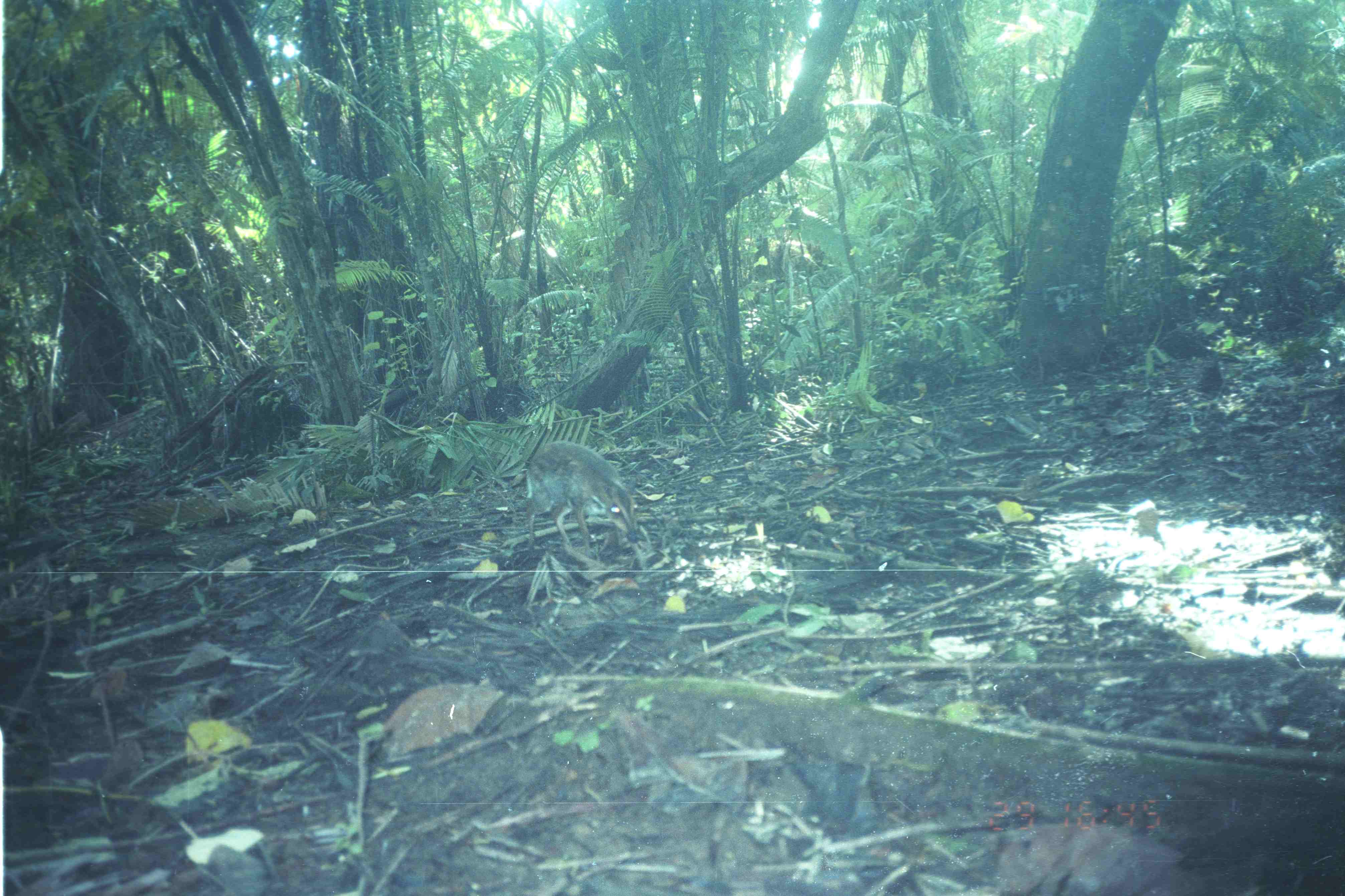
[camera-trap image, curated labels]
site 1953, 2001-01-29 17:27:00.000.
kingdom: Animalia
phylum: Chordata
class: Mammalia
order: Artiodactyla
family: Tragulidae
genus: Tragulus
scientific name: Tragulus napu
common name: greater oriental chevrotain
Tragulus napu (greater oriental chevrotain), count 1.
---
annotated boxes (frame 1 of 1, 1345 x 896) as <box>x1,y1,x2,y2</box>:
tragulus napu: <box>525,441,640,546</box>